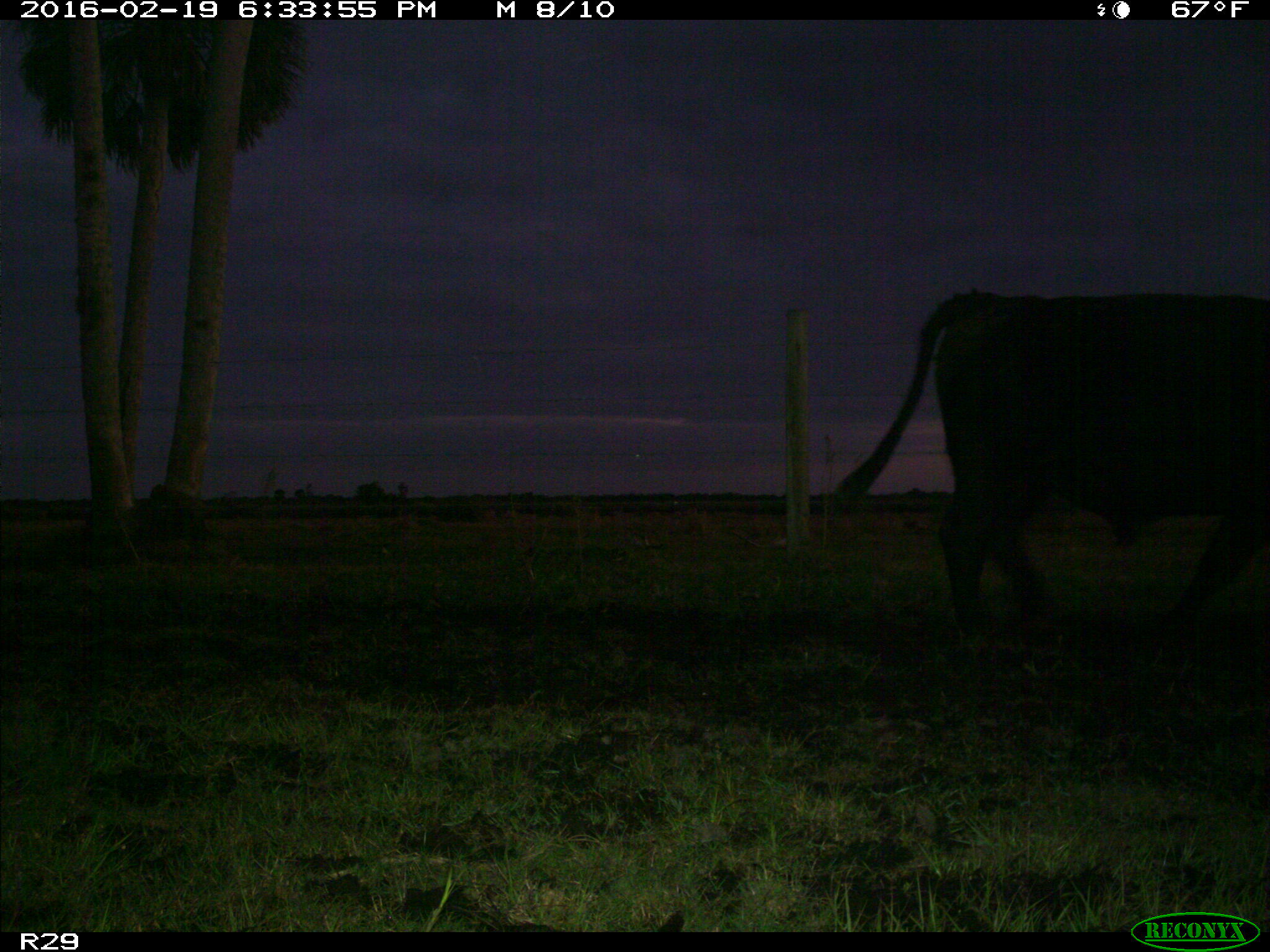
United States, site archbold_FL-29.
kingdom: Animalia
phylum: Chordata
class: Mammalia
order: Artiodactyla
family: Bovidae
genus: Bos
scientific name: Bos taurus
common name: domestic cow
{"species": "Bos taurus (domestic cow)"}